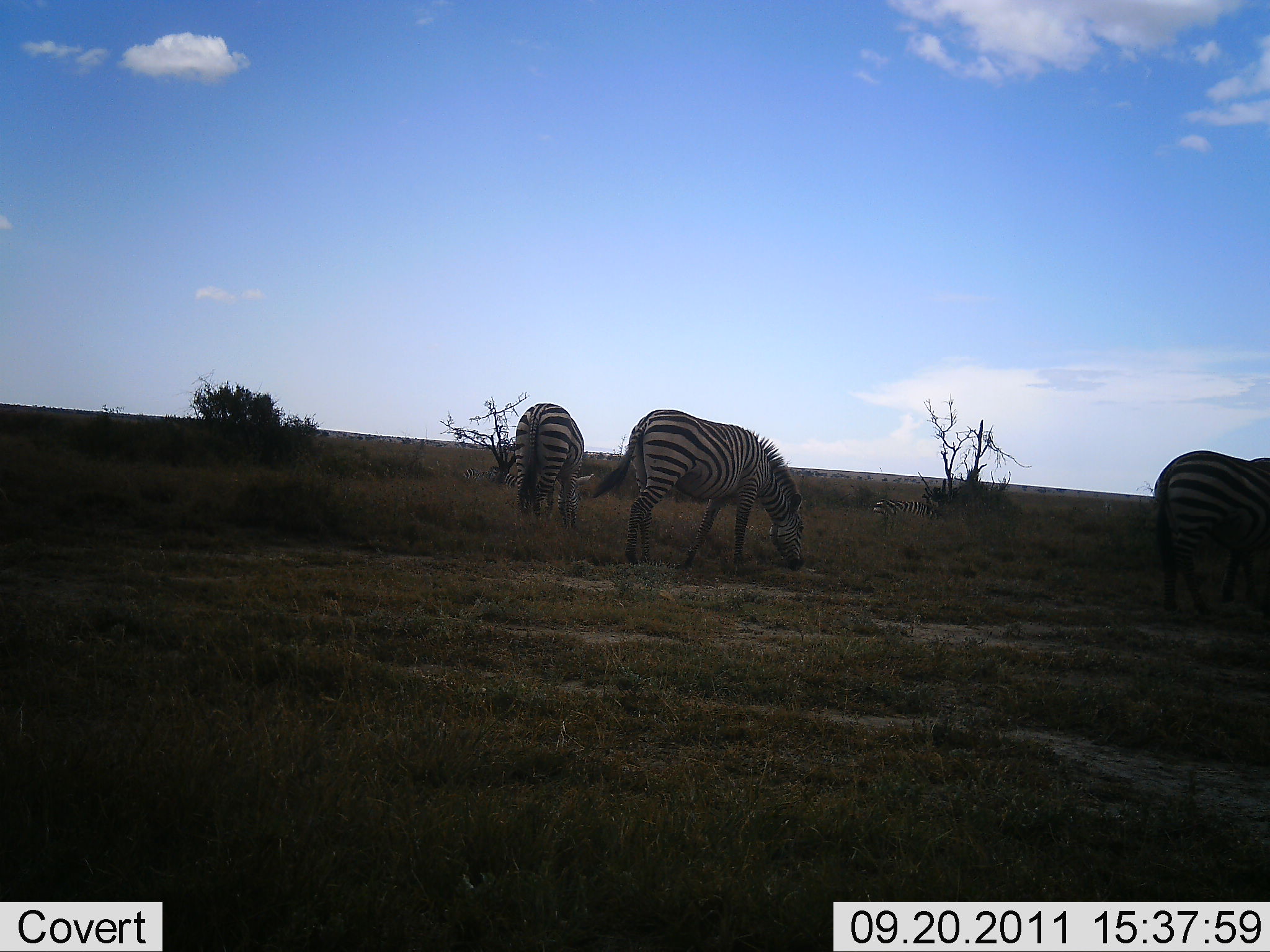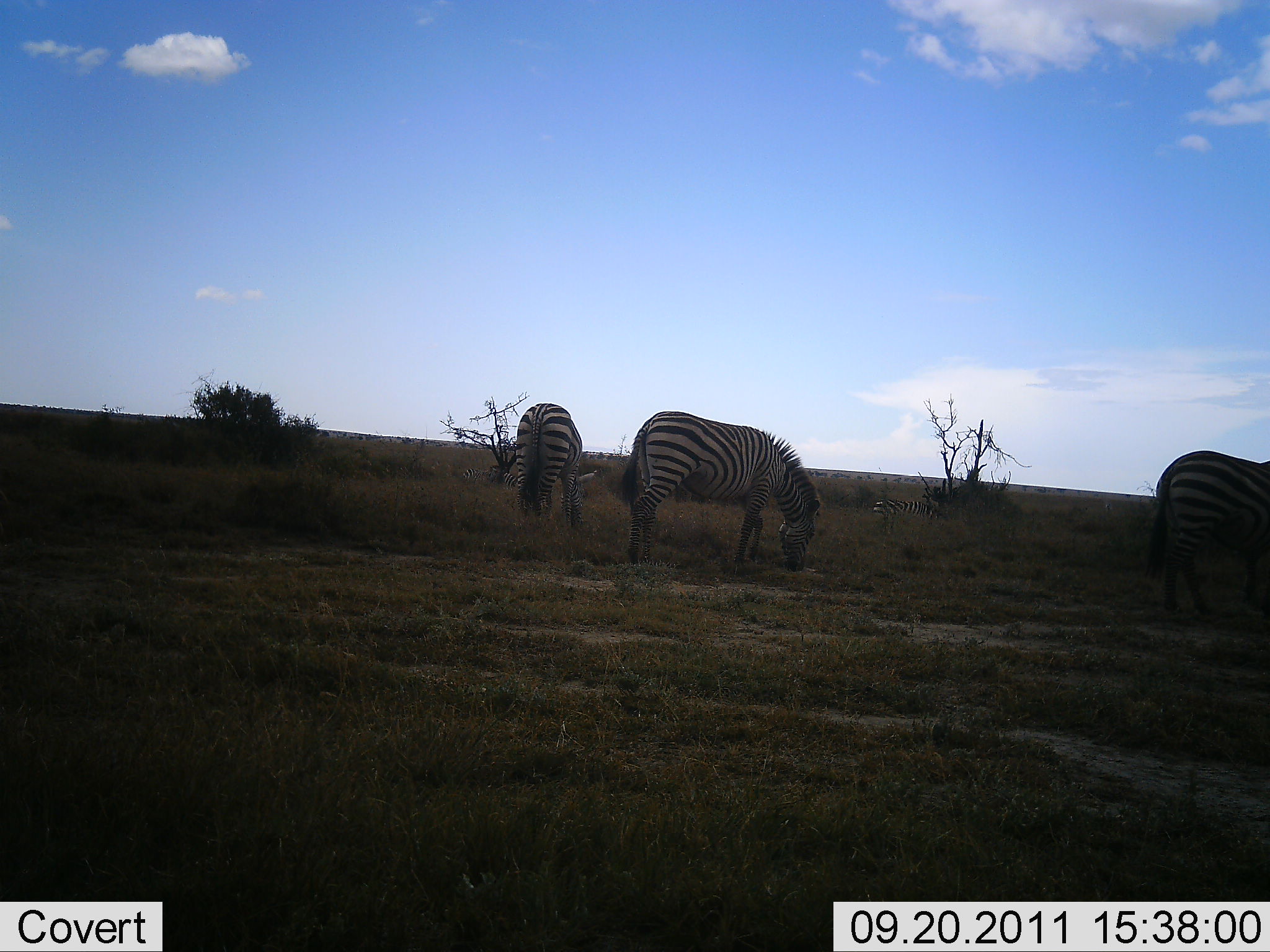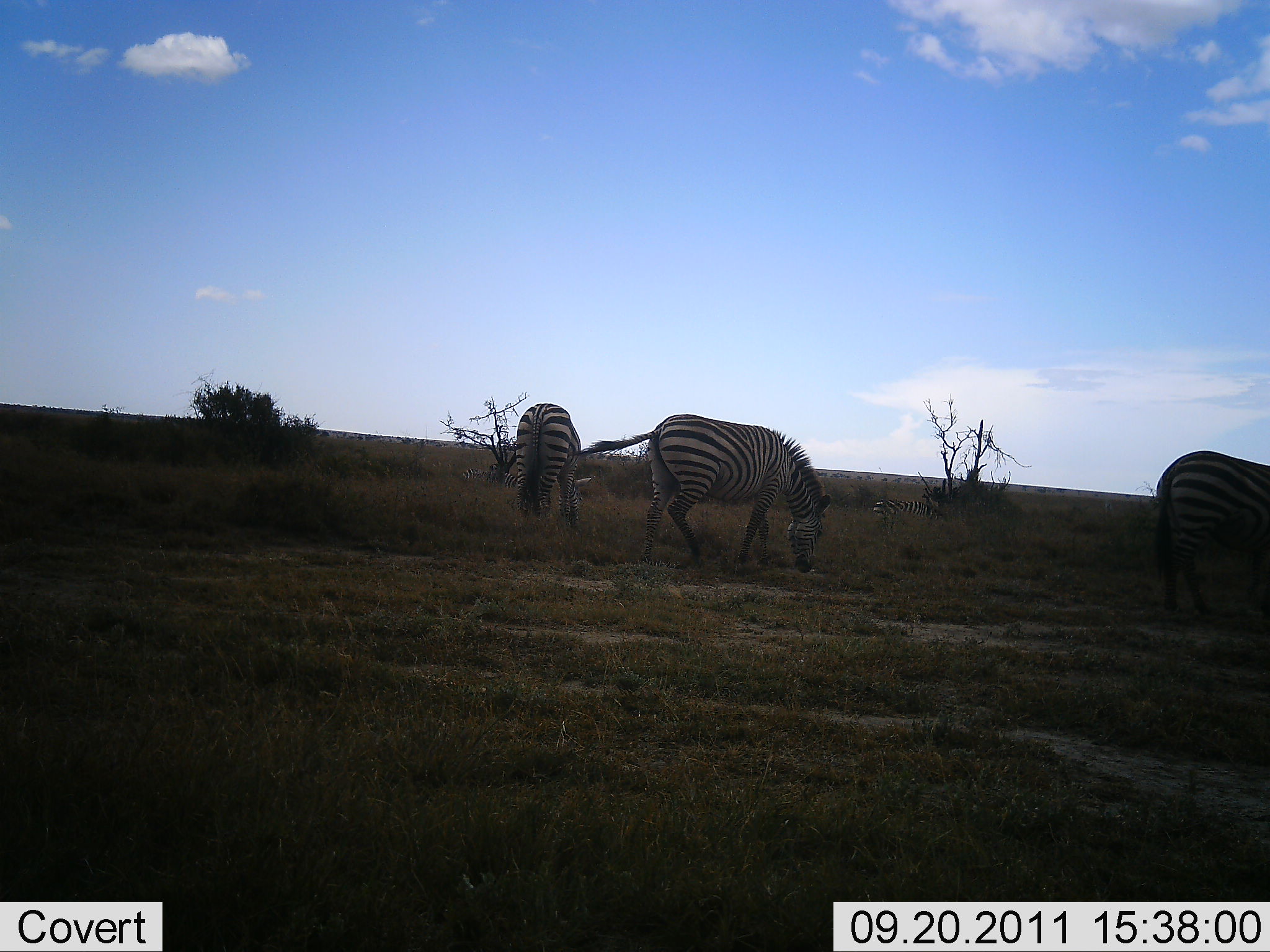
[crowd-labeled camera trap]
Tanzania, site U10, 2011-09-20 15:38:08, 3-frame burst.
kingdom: Animalia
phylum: Chordata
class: Mammalia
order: Perissodactyla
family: Equidae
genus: Equus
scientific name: Equus quagga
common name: plains zebra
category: zebra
Zebra (plains zebra) (Equus quagga), count 3. Behavior (volunteer vote fractions): standing 27%, resting 0%, moving 0%, interacting 0%. Young present (vote fraction): 0%. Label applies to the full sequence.